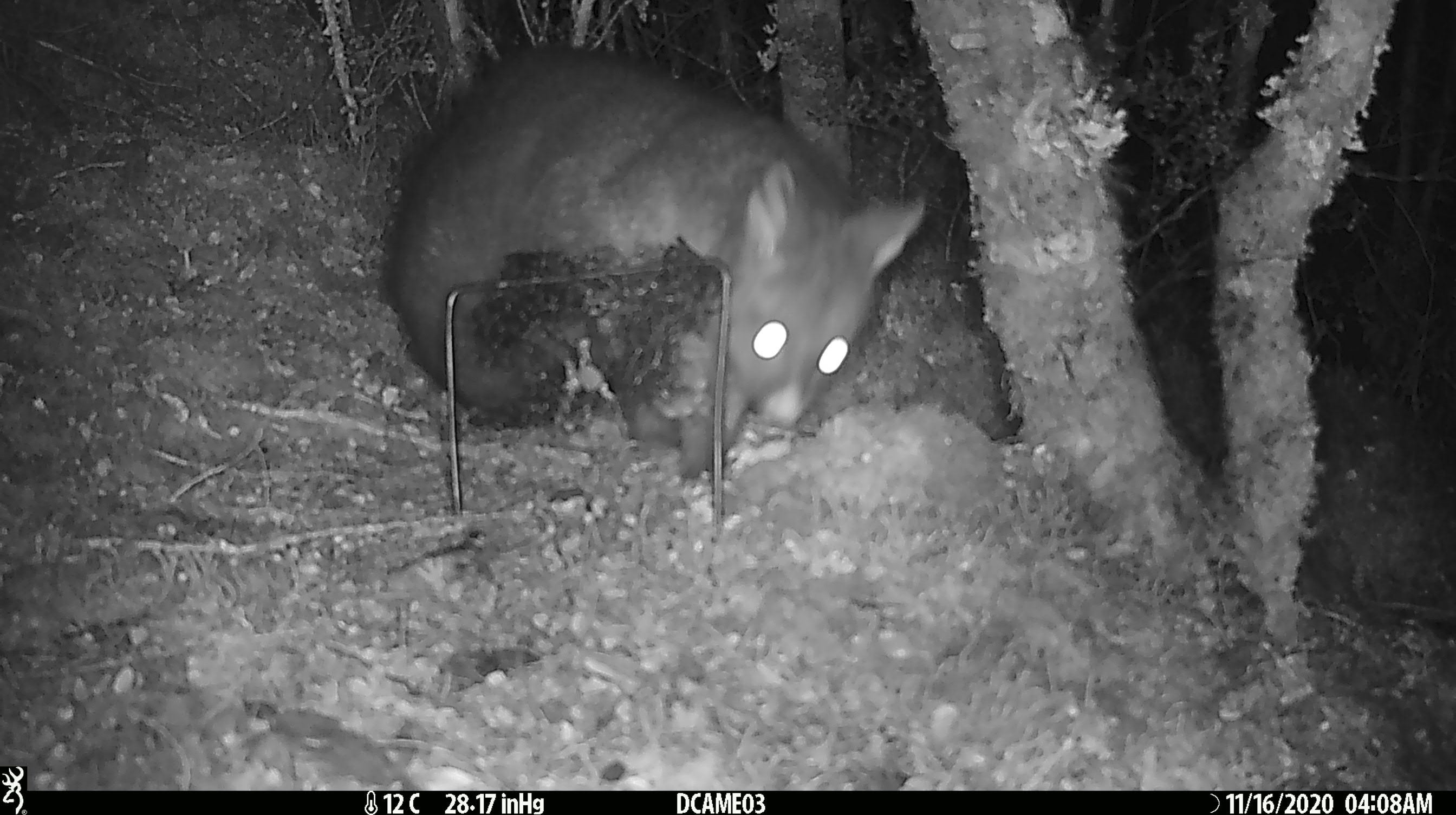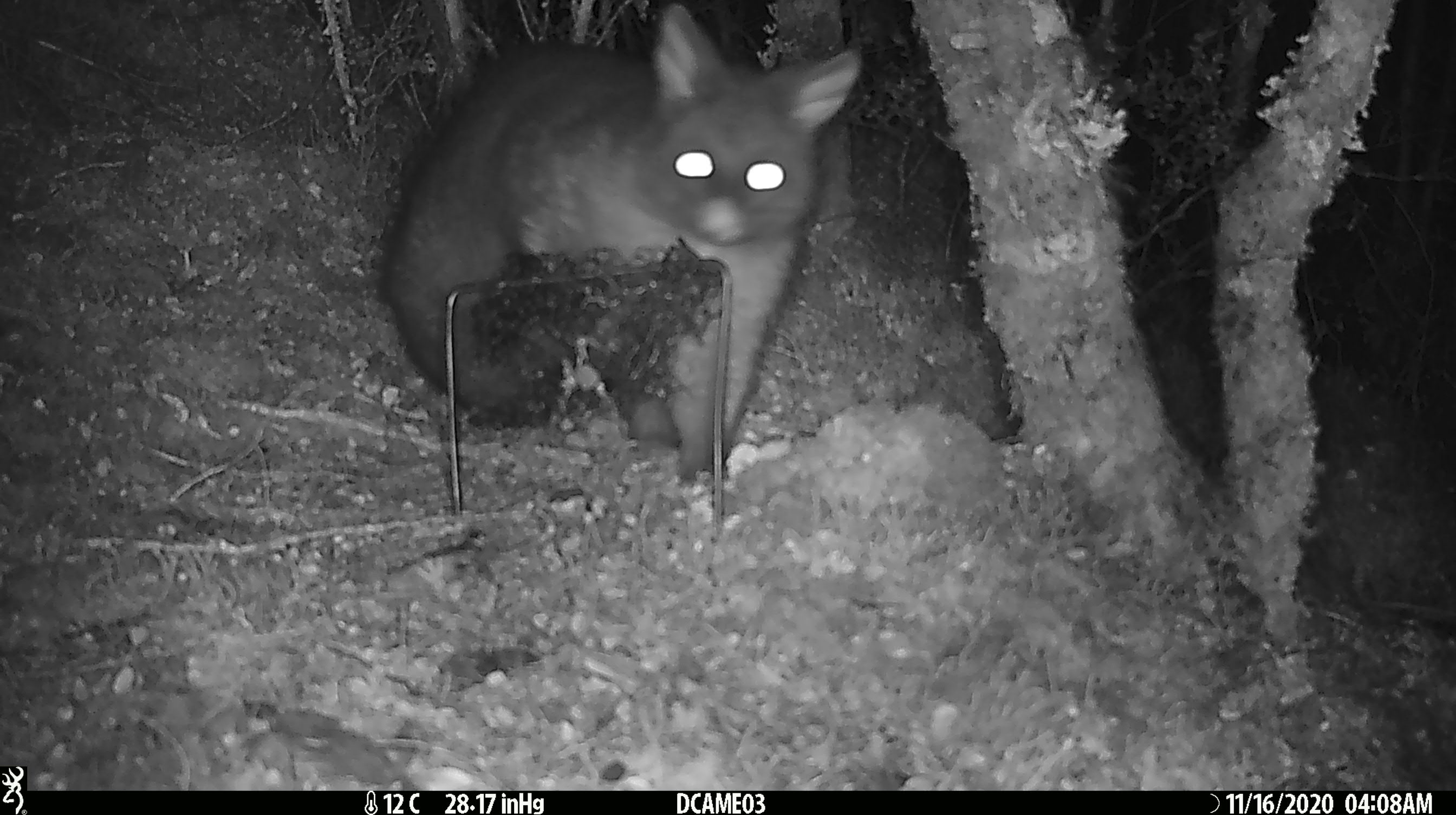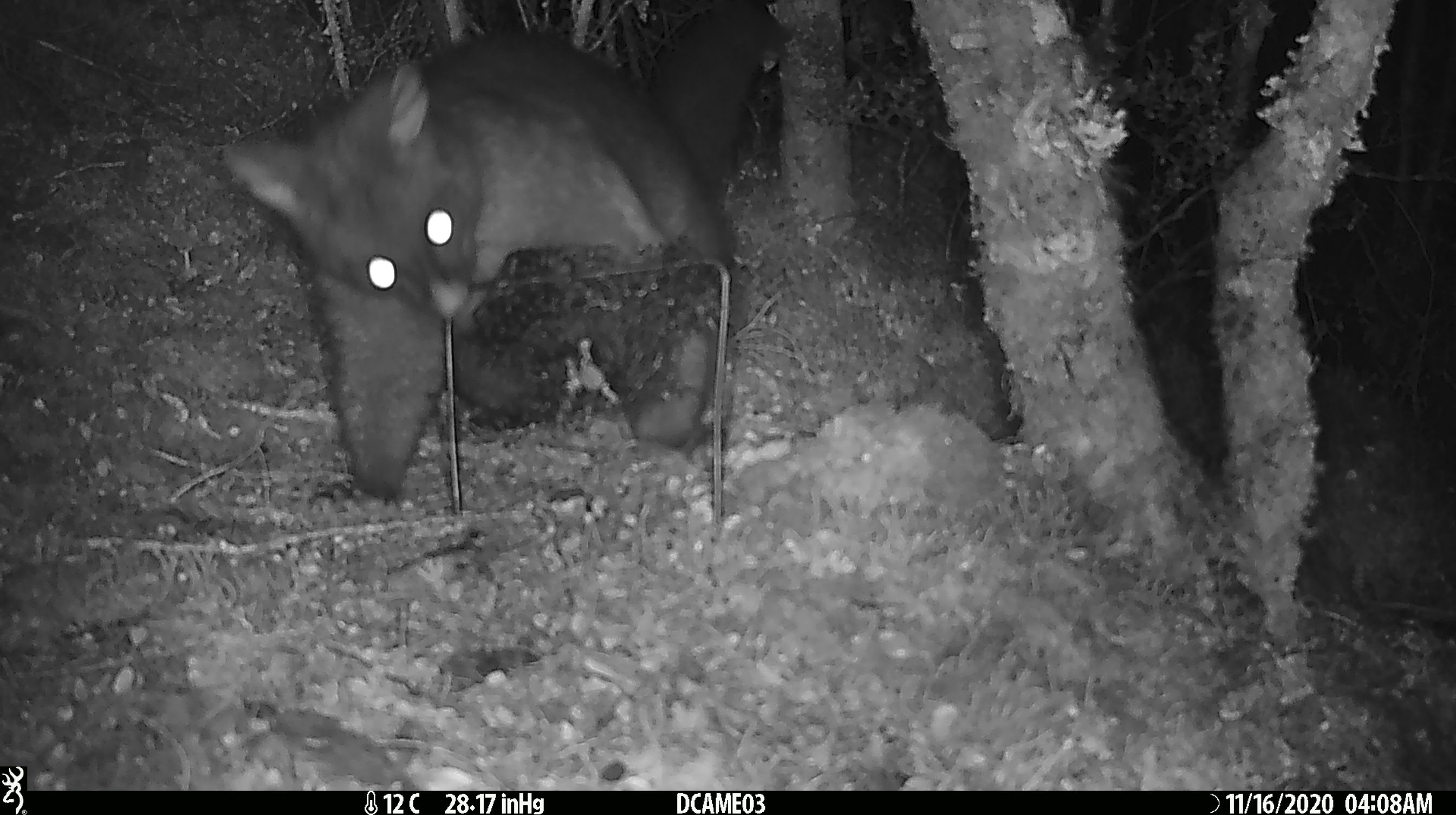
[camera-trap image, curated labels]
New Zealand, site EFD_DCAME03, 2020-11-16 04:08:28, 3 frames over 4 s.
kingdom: Animalia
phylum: Chordata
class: Mammalia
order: Diprotodontia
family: Phalangeridae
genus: Trichosurus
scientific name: Trichosurus vulpecula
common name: common brushtail possum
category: possum